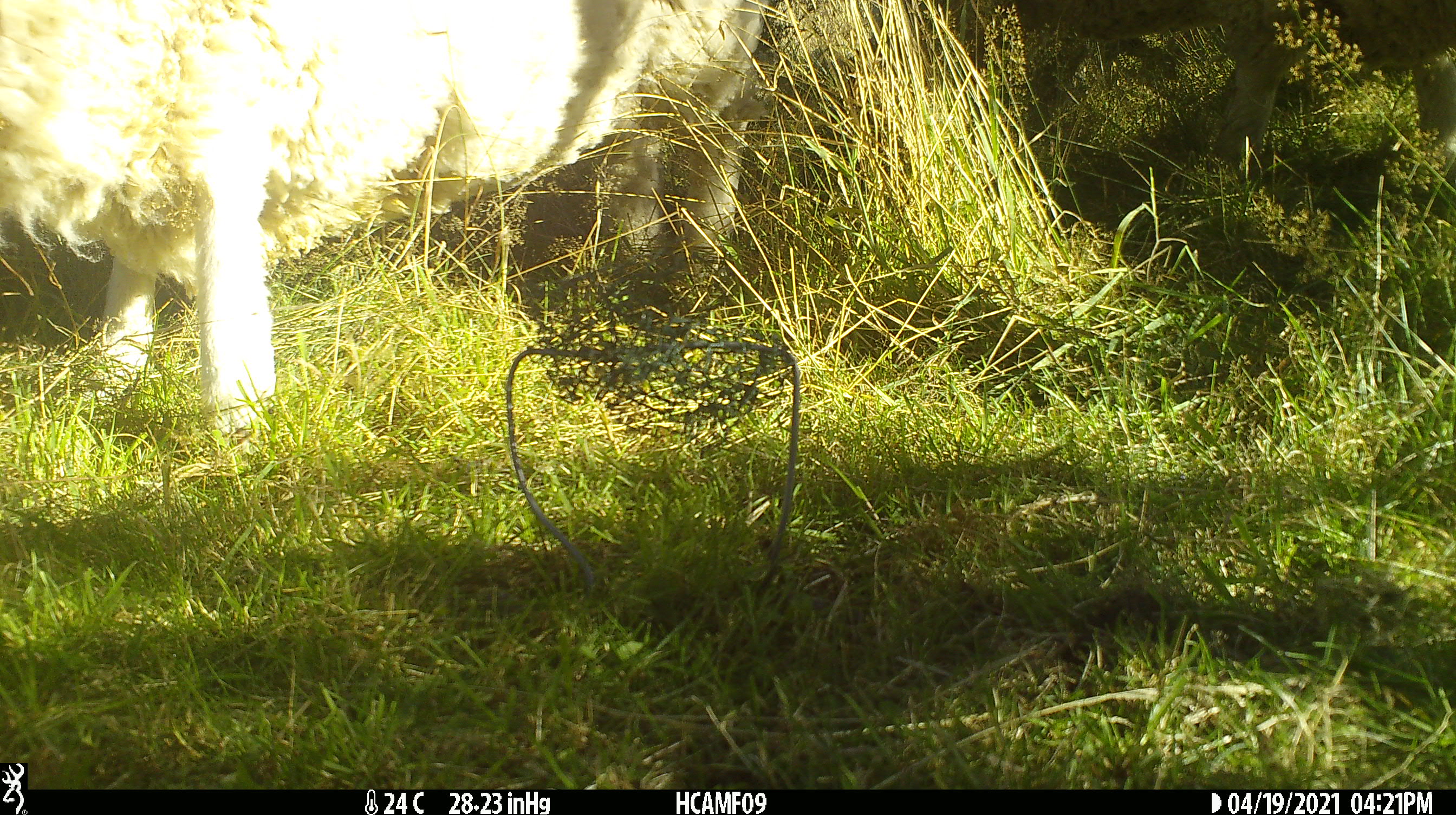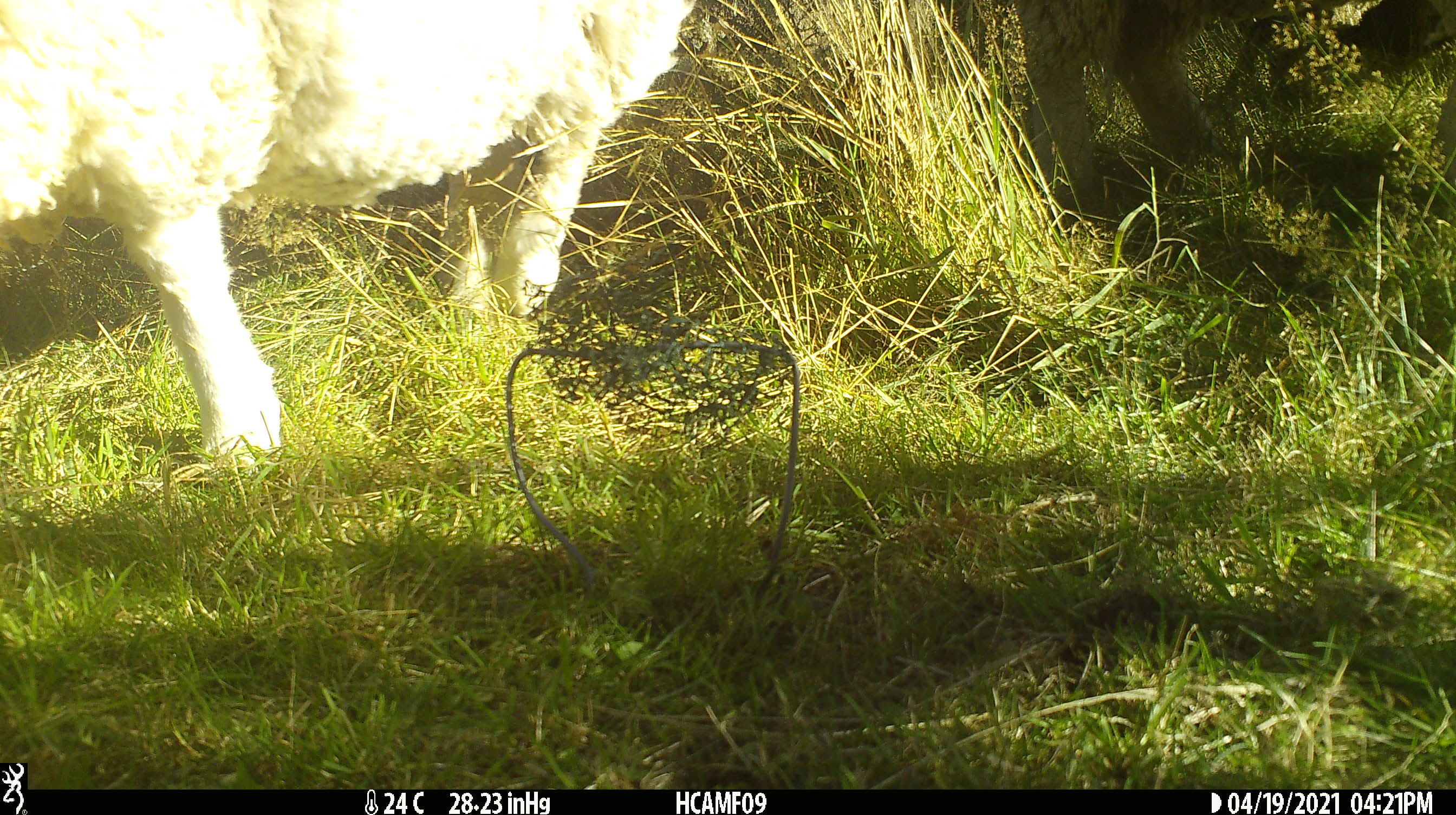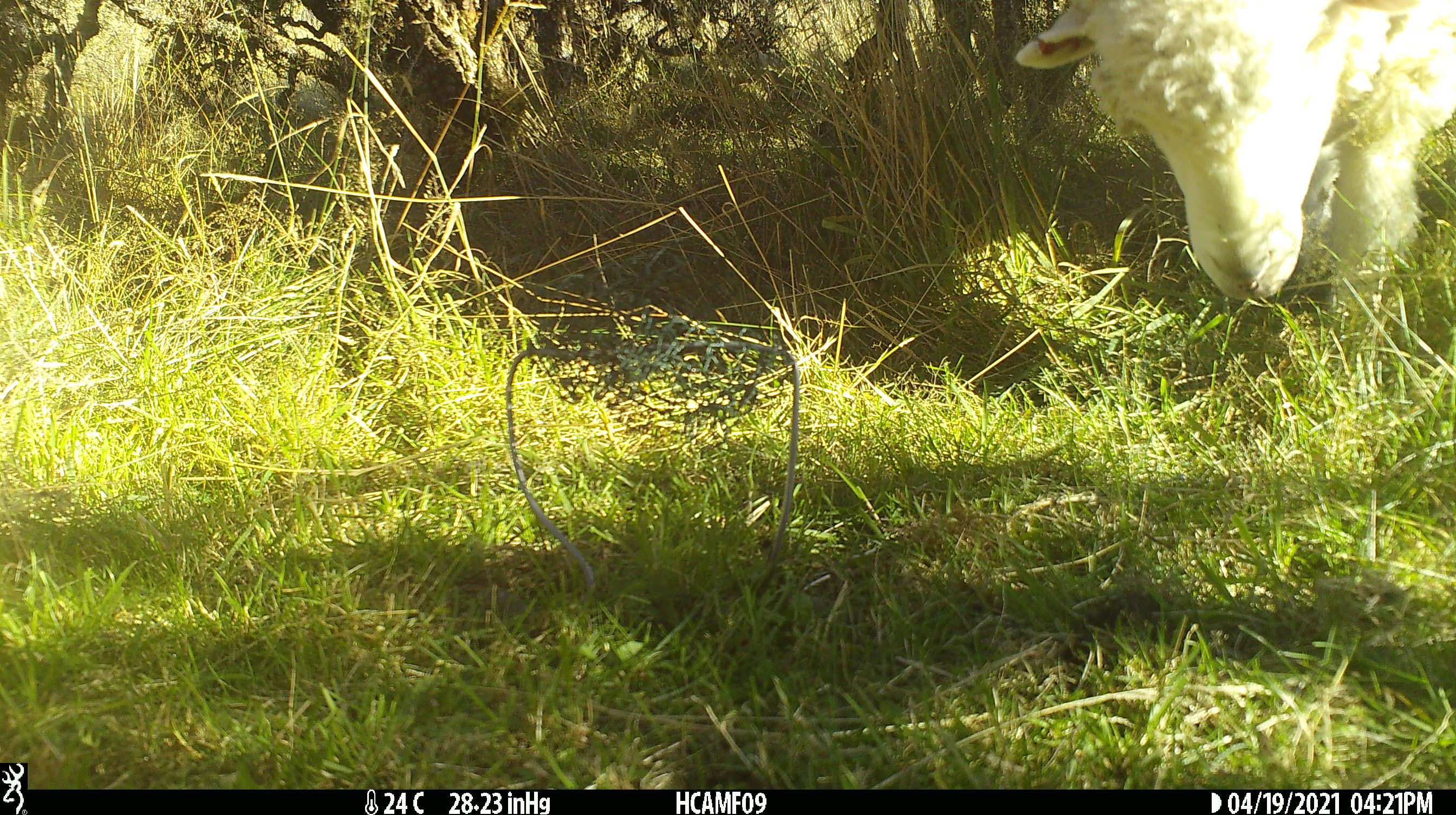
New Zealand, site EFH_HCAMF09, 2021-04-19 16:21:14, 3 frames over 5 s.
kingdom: Animalia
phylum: Chordata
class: Mammalia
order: Artiodactyla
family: Bovidae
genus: Ovis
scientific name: Ovis aries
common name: domestic sheep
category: sheep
Sheep (domestic sheep) (Ovis aries).